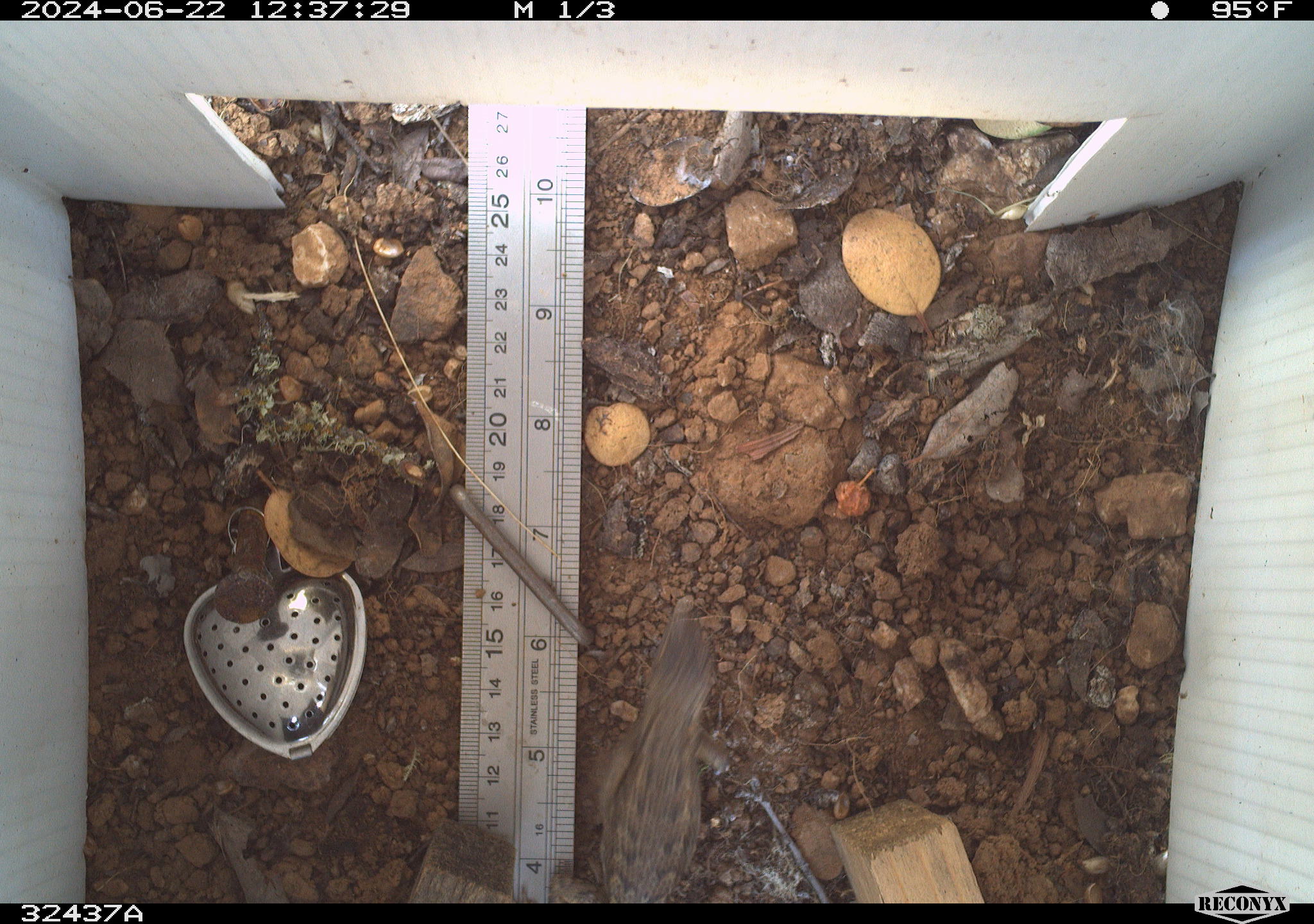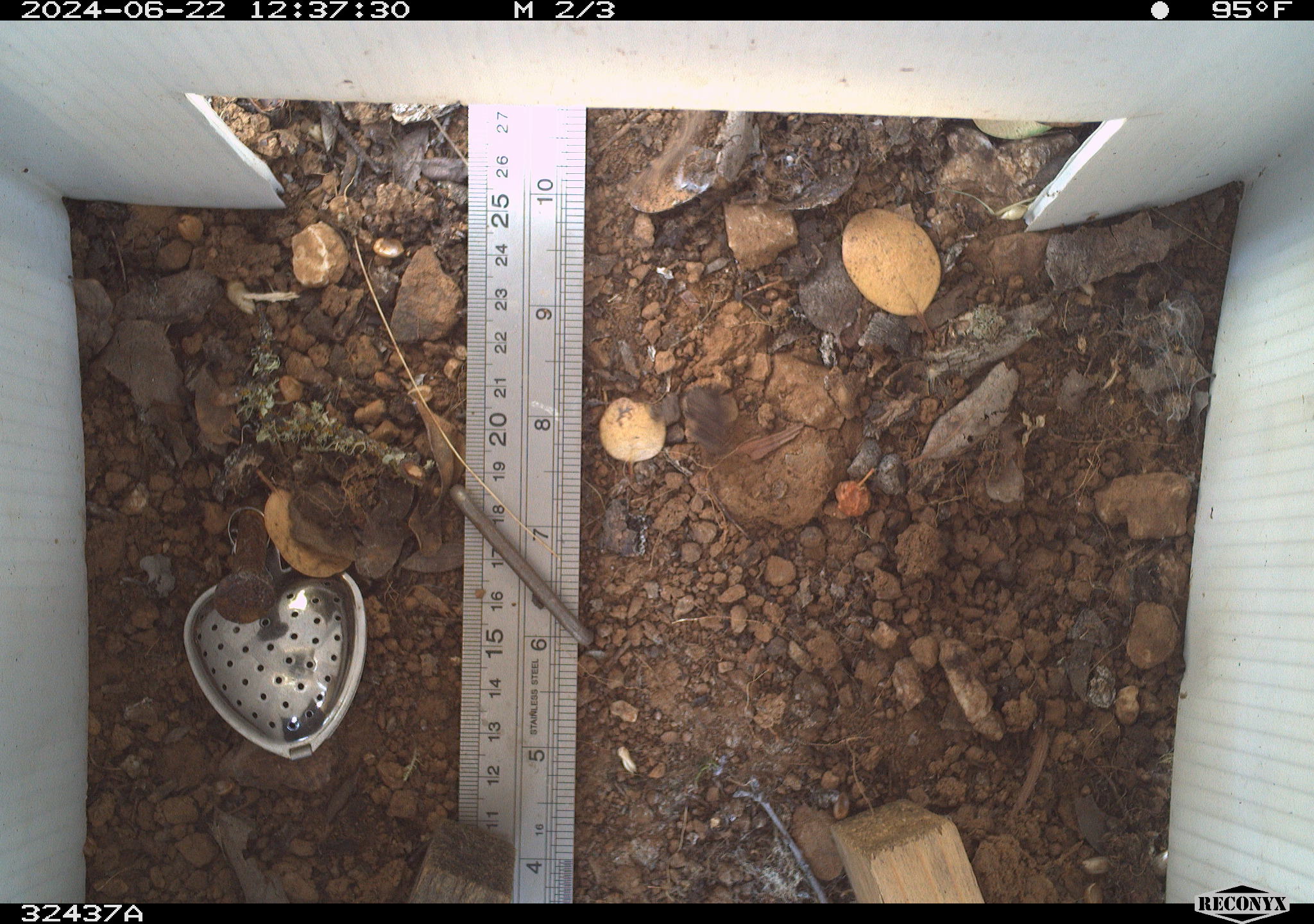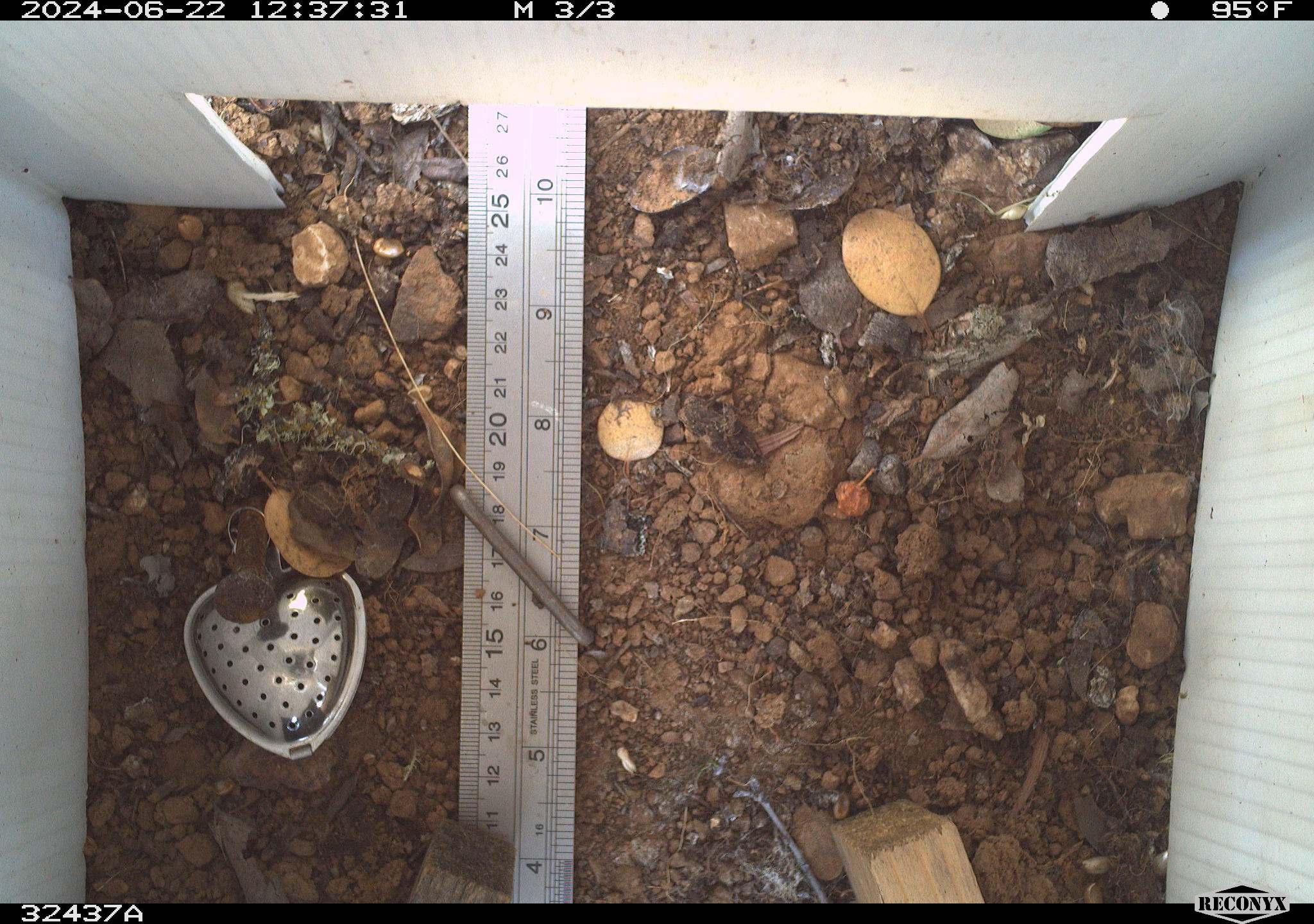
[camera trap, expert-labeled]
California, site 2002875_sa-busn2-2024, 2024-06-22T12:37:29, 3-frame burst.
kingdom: Animalia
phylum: Chordata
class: Reptilia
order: Squamata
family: Phrynosomatidae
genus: Sceloporus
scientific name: Sceloporus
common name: spiny lizards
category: sceloporus species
Sceloporus species (spiny lizards) (Sceloporus).